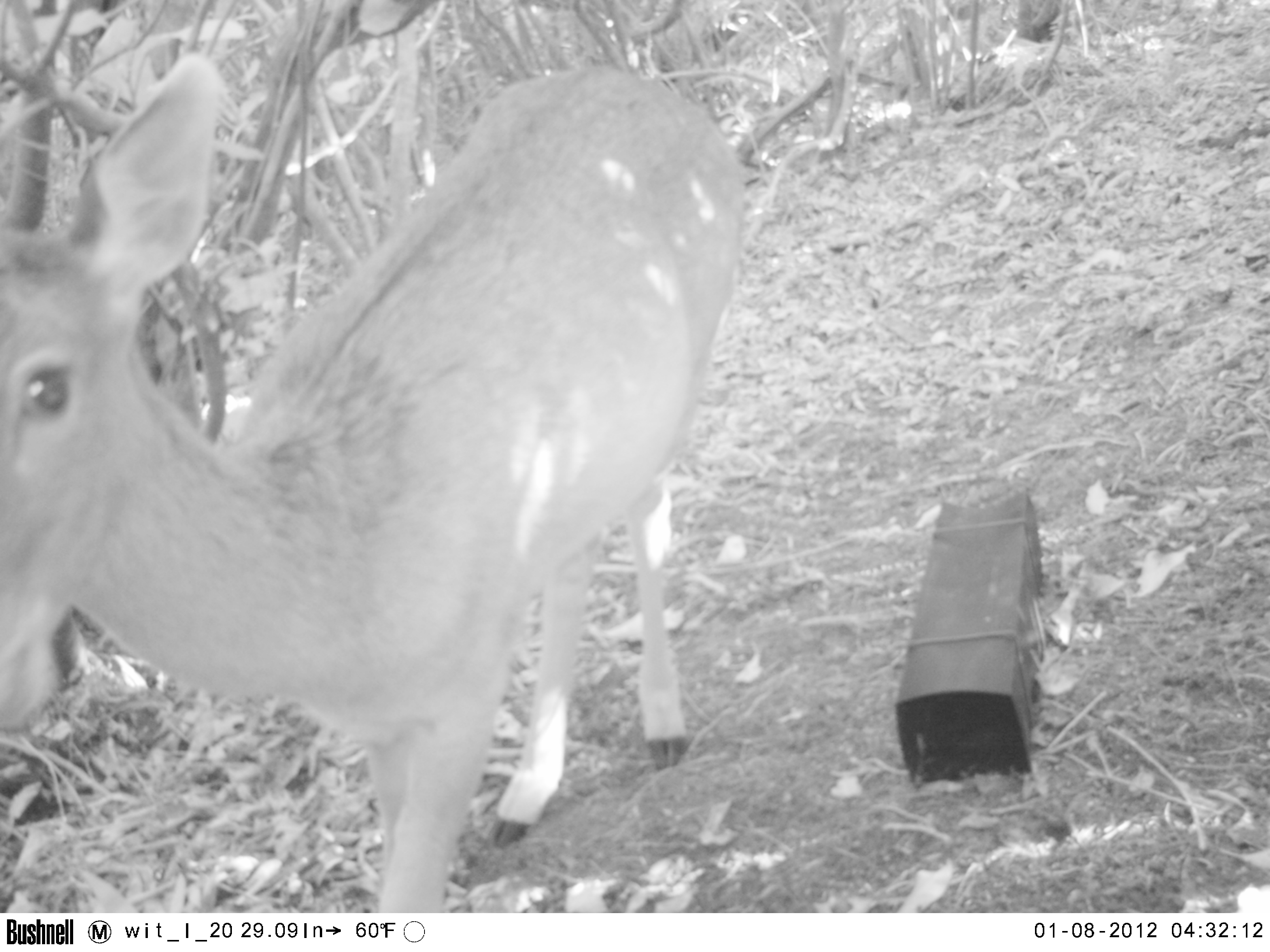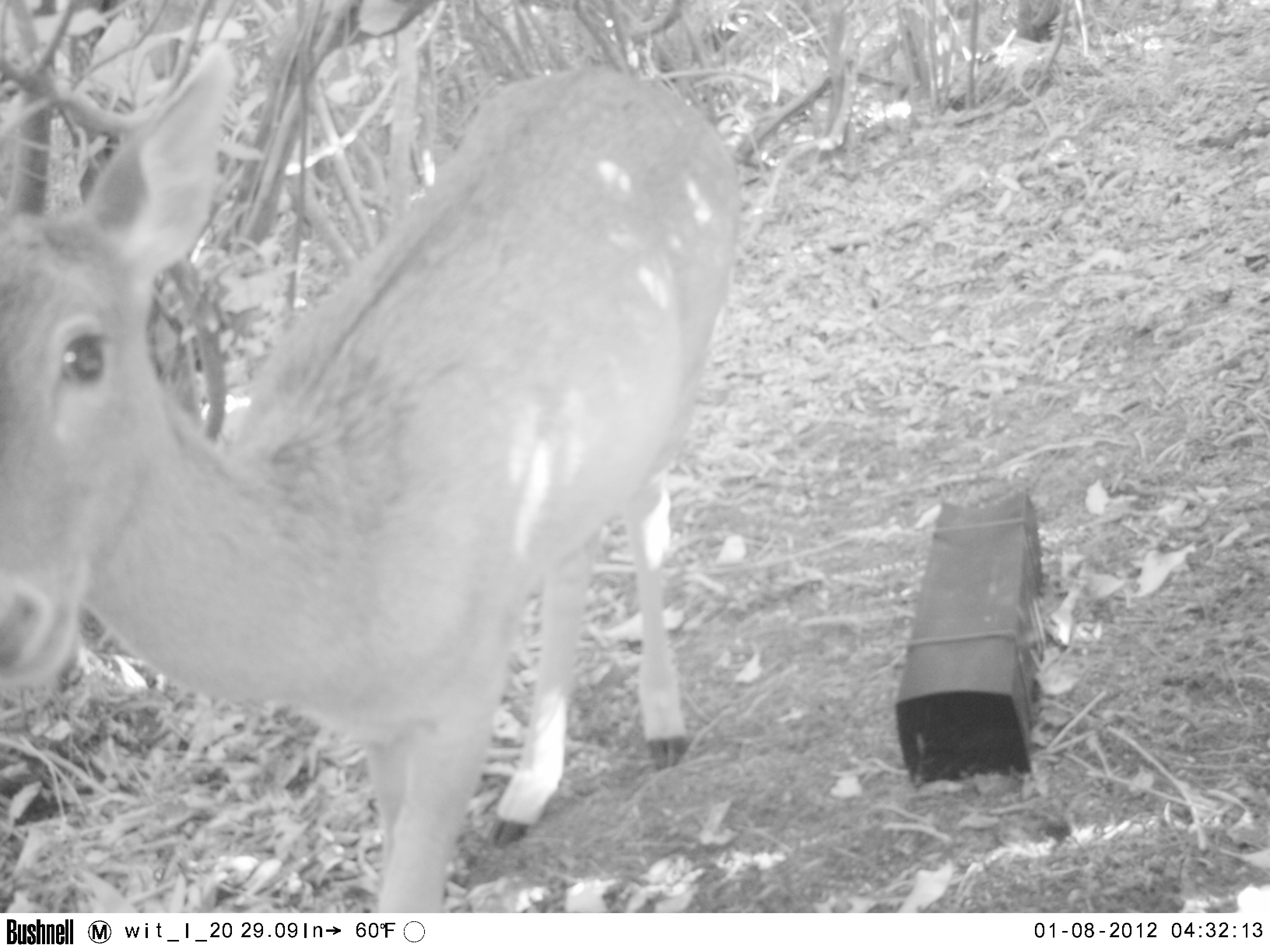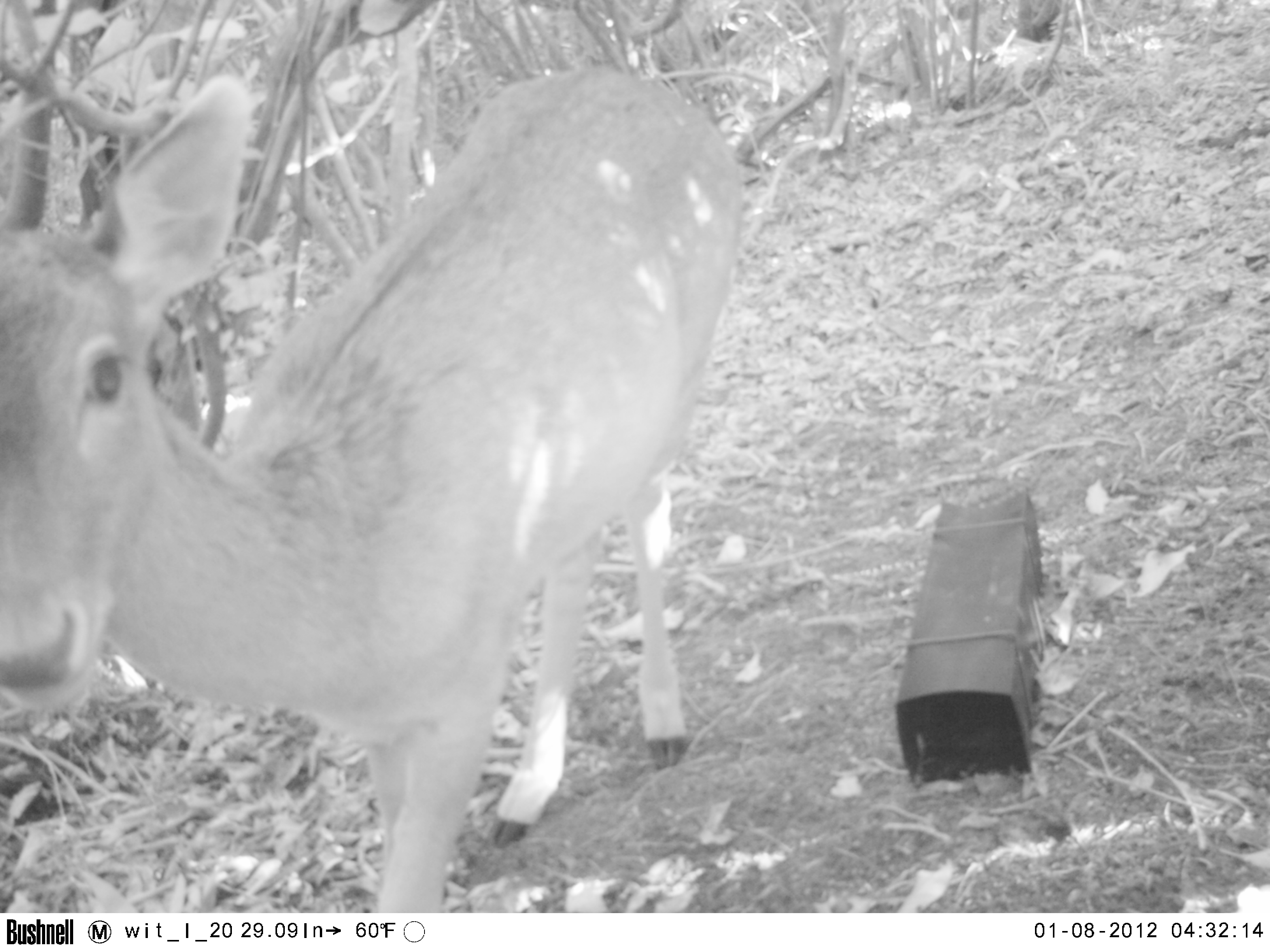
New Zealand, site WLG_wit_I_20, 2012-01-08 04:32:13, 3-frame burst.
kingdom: Animalia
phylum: Chordata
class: Mammalia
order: Artiodactyla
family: Cervidae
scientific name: Cervidae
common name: deer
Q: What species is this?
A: Deer (Cervidae).